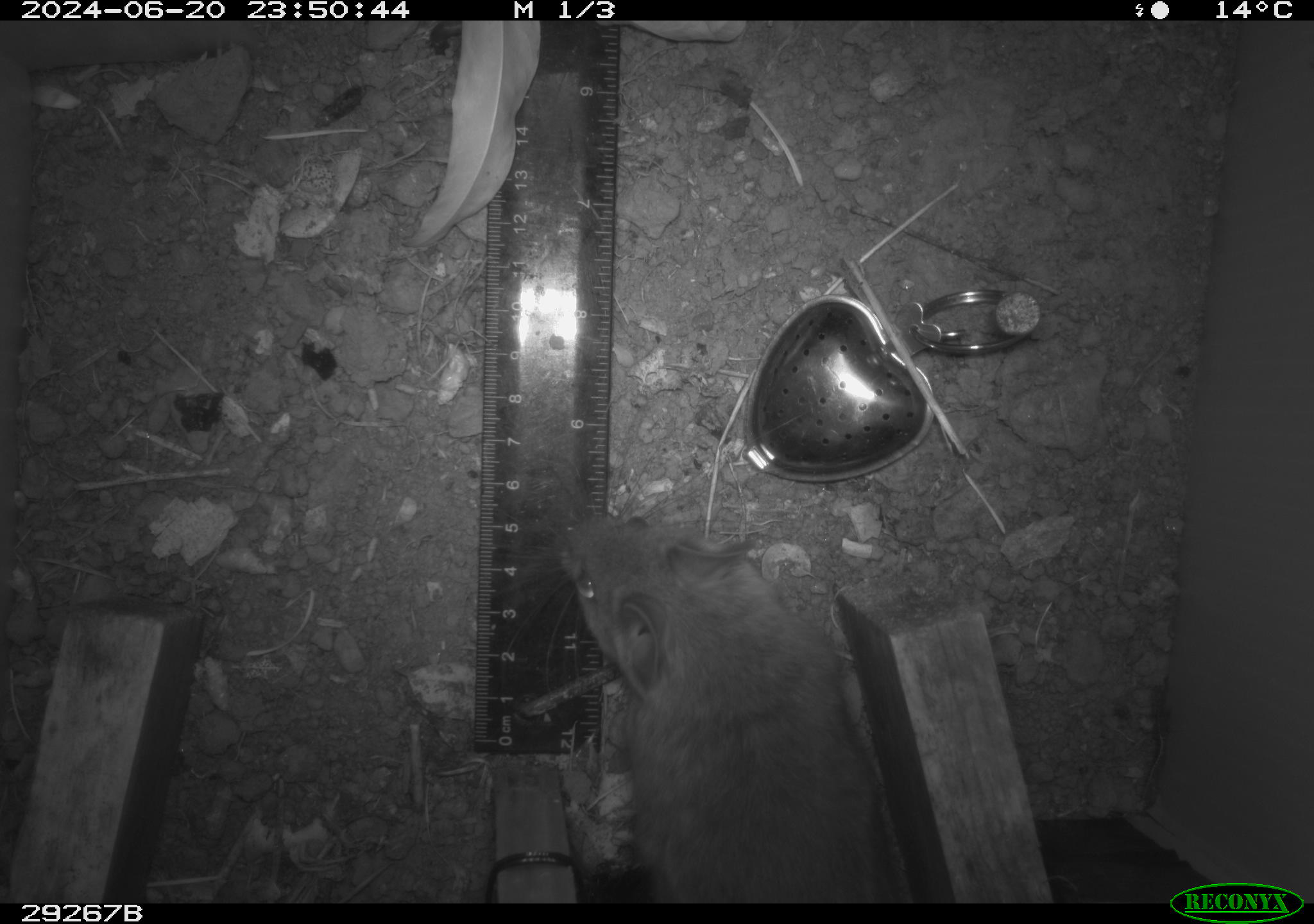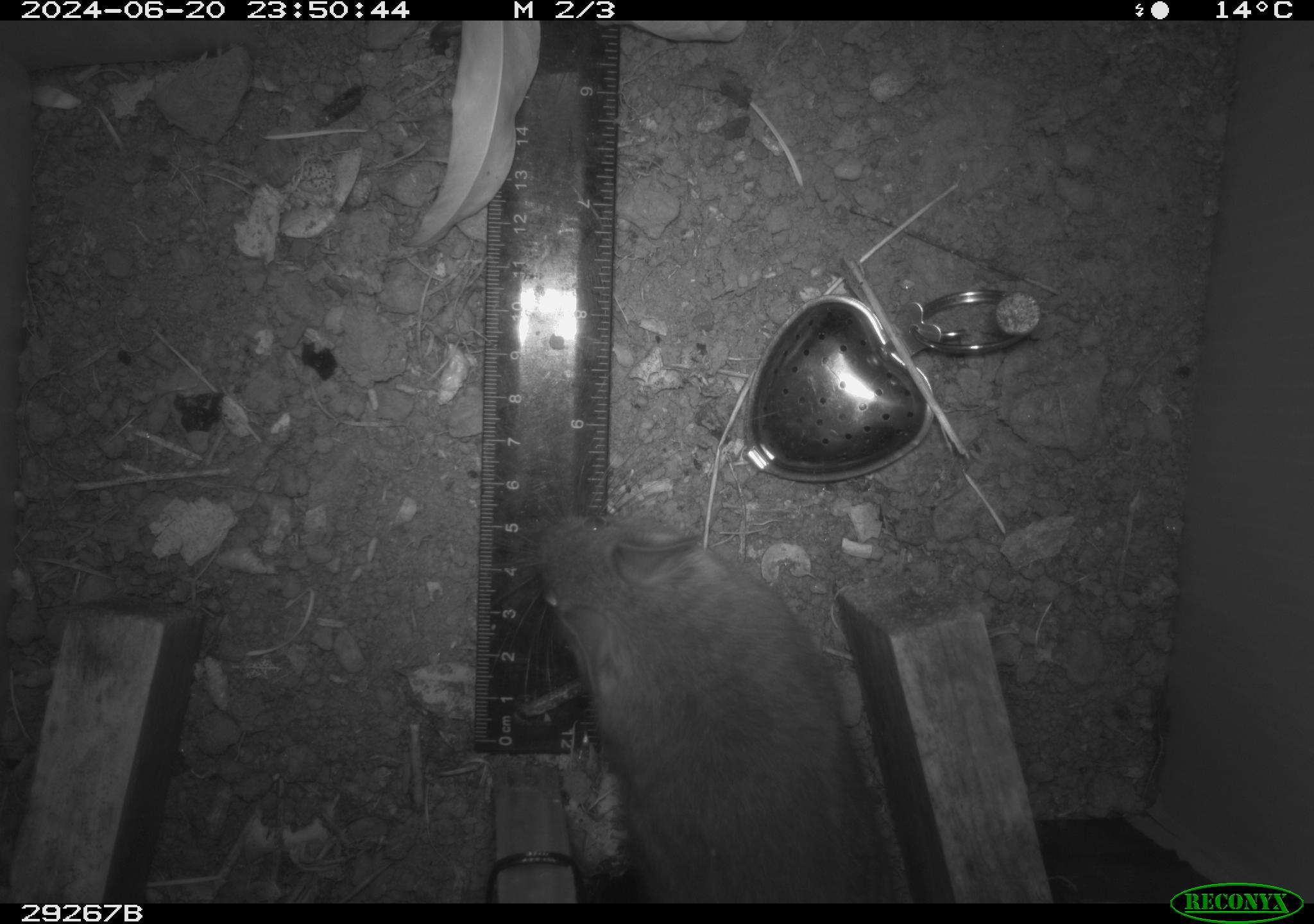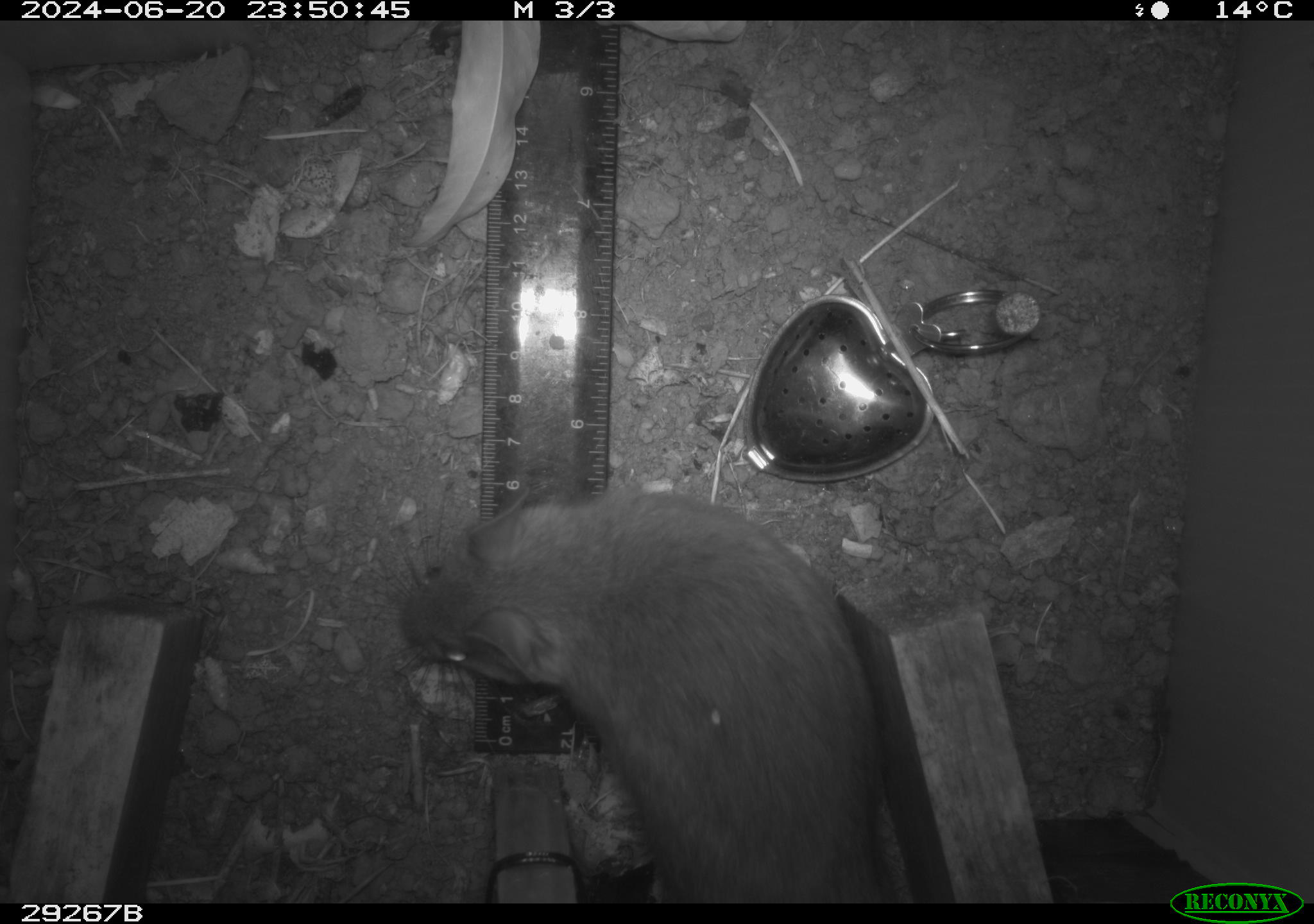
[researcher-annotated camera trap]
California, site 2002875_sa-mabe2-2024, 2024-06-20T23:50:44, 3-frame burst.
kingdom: Animalia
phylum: Chordata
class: Mammalia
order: Rodentia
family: Cricetidae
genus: Neotoma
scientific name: Neotoma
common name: pack rat or woodrat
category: neotoma species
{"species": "neotoma species (pack rat or woodrat) (Neotoma)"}